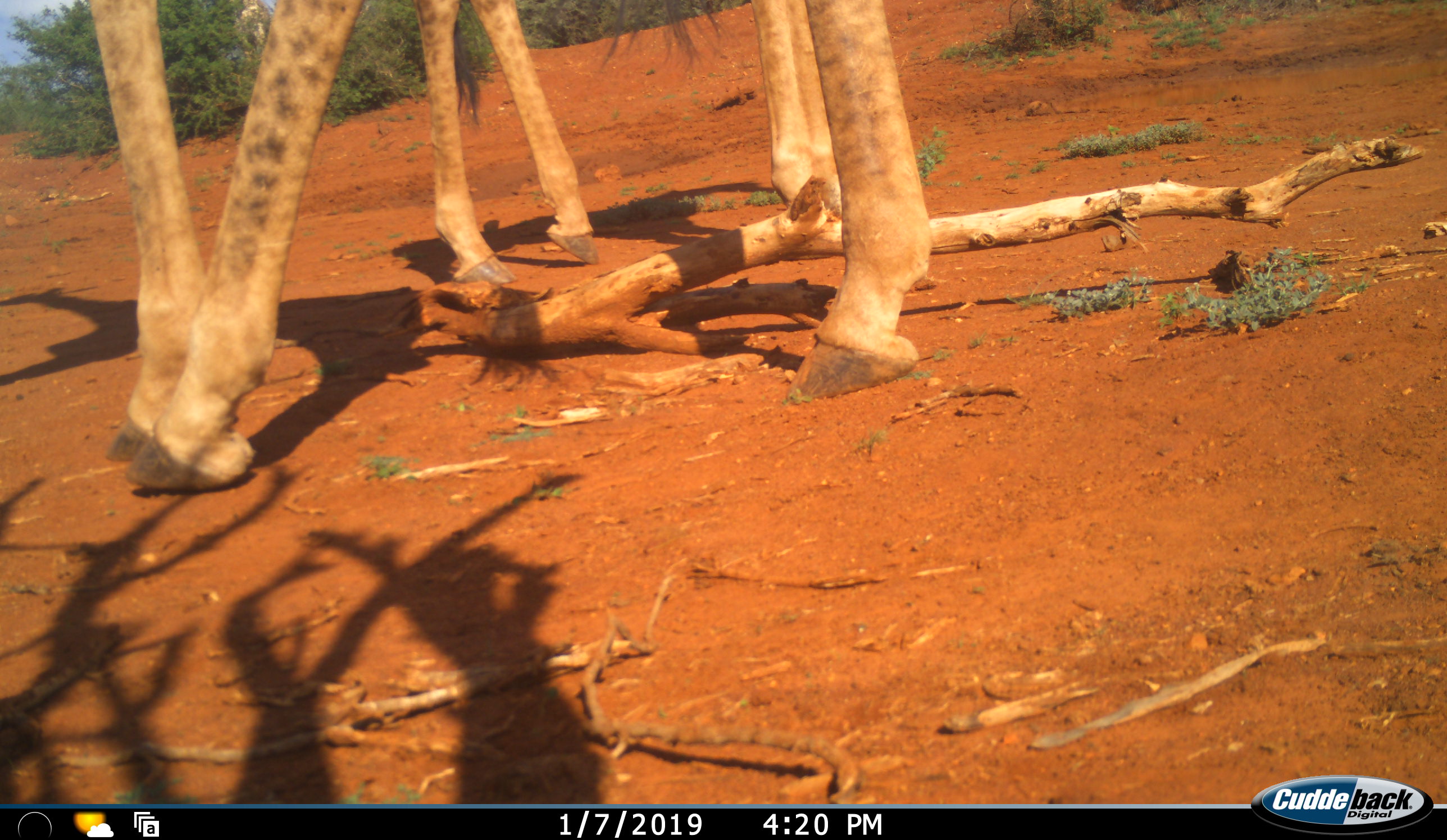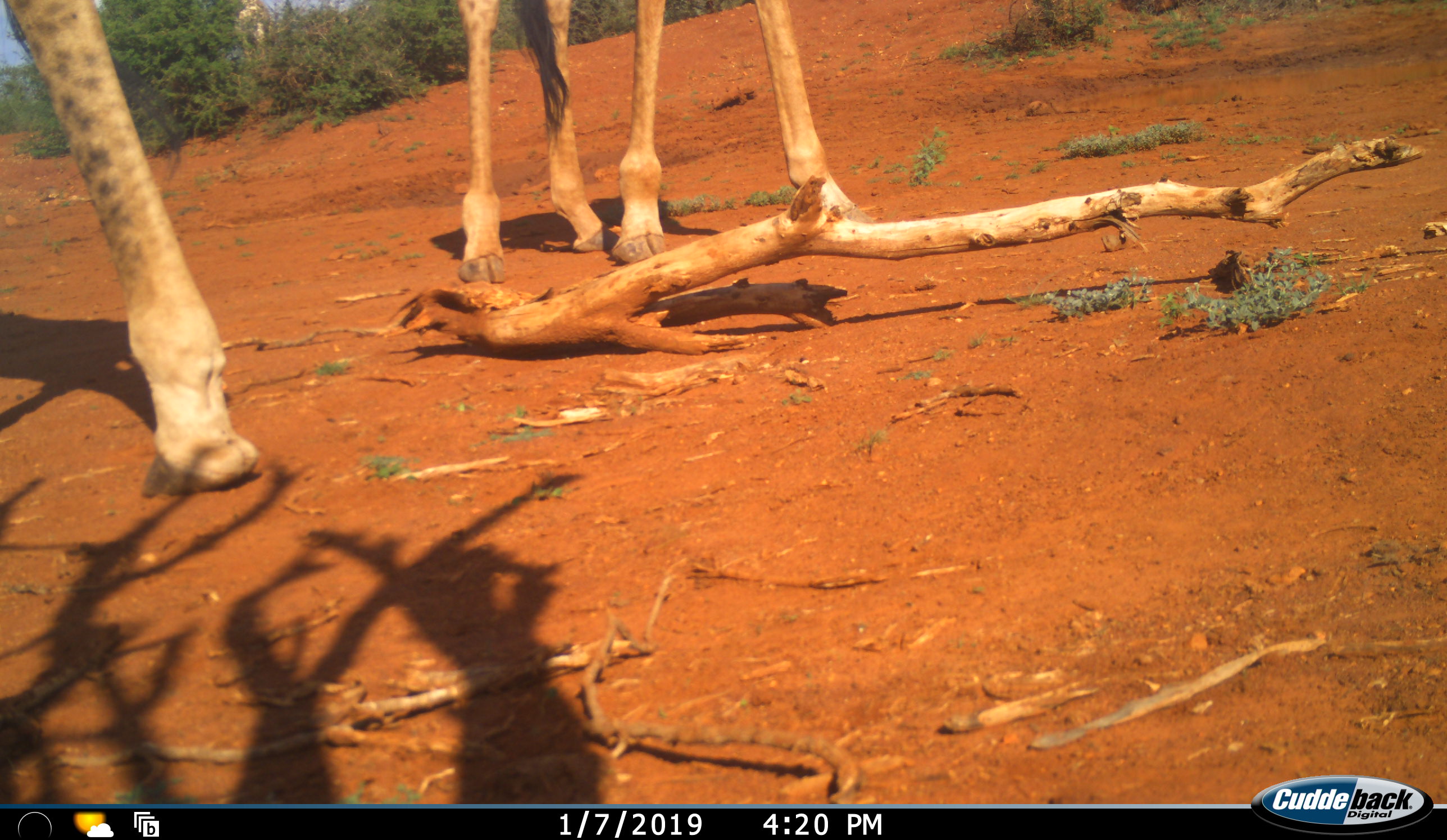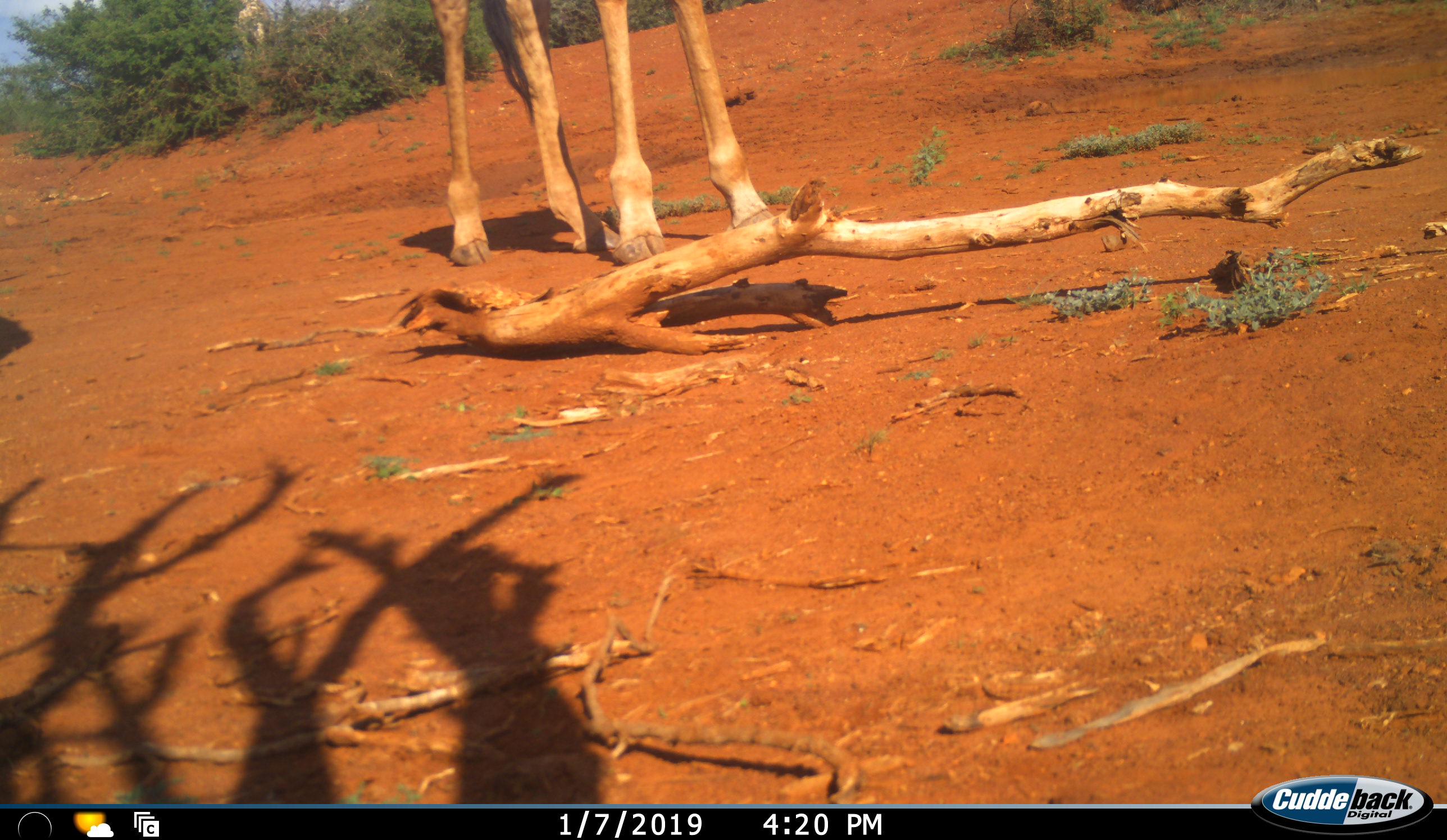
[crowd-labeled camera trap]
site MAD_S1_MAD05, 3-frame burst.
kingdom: Animalia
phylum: Chordata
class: Mammalia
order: Artiodactyla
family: Giraffidae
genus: Giraffa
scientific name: Giraffa camelopardalis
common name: giraffe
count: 2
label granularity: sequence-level